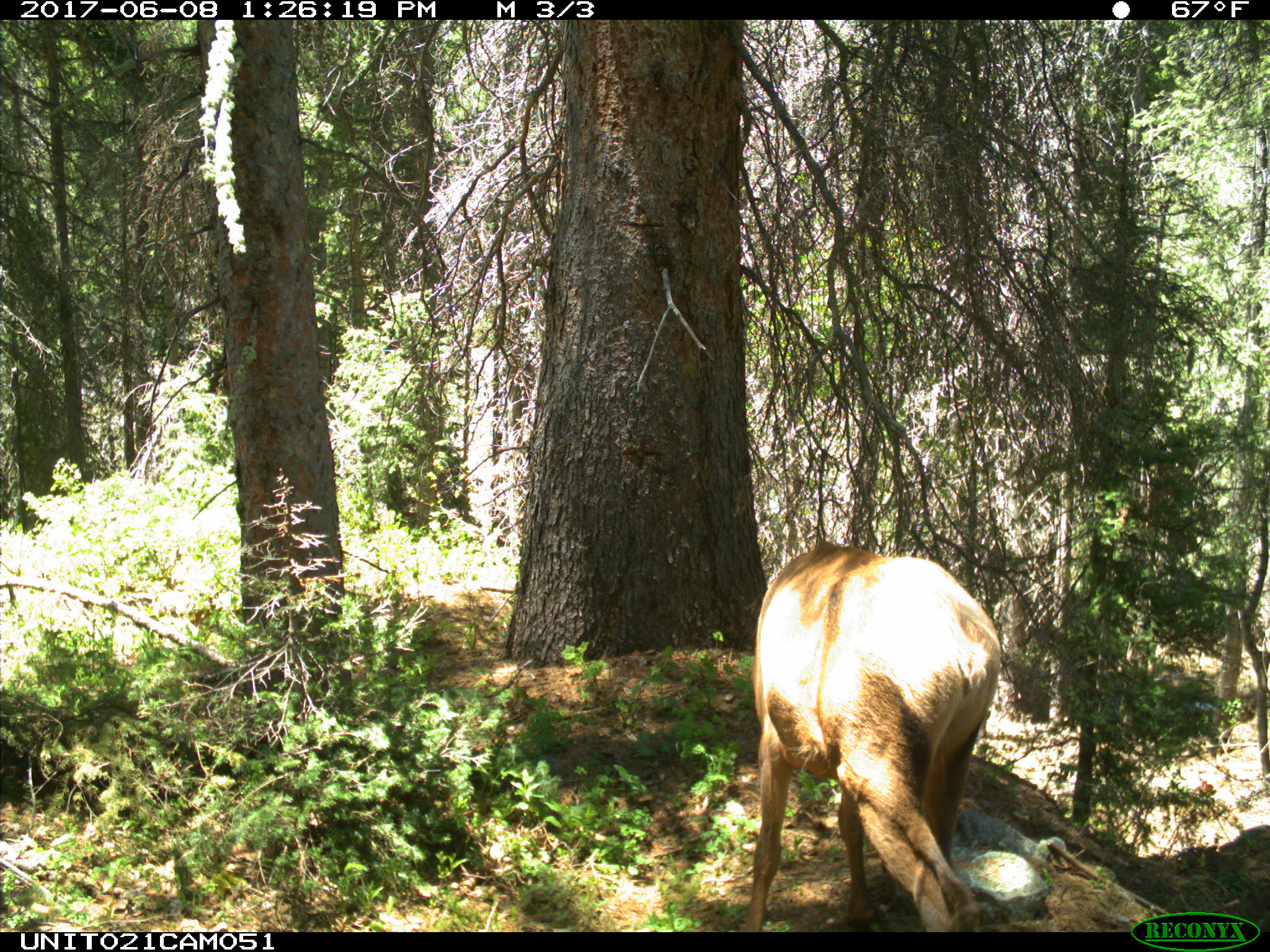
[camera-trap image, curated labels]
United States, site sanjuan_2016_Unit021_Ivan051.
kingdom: Animalia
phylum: Chordata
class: Mammalia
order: Artiodactyla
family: Cervidae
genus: Cervus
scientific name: Cervus elaphus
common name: red deer